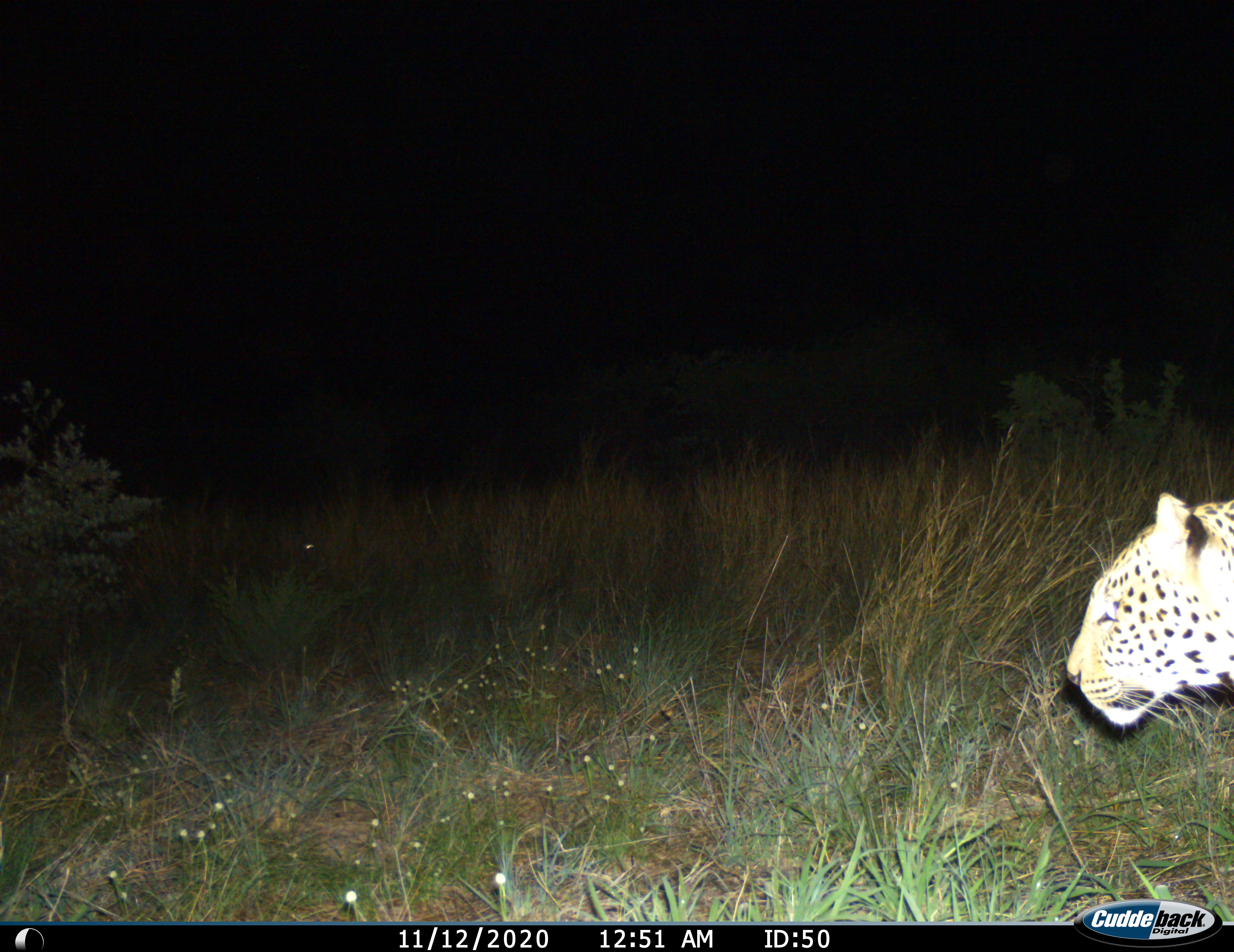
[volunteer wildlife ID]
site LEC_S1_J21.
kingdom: Animalia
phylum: Chordata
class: Mammalia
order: Carnivora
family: Felidae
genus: Panthera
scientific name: Panthera pardus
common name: leopard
Leopard (Panthera pardus), count 1. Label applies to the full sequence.